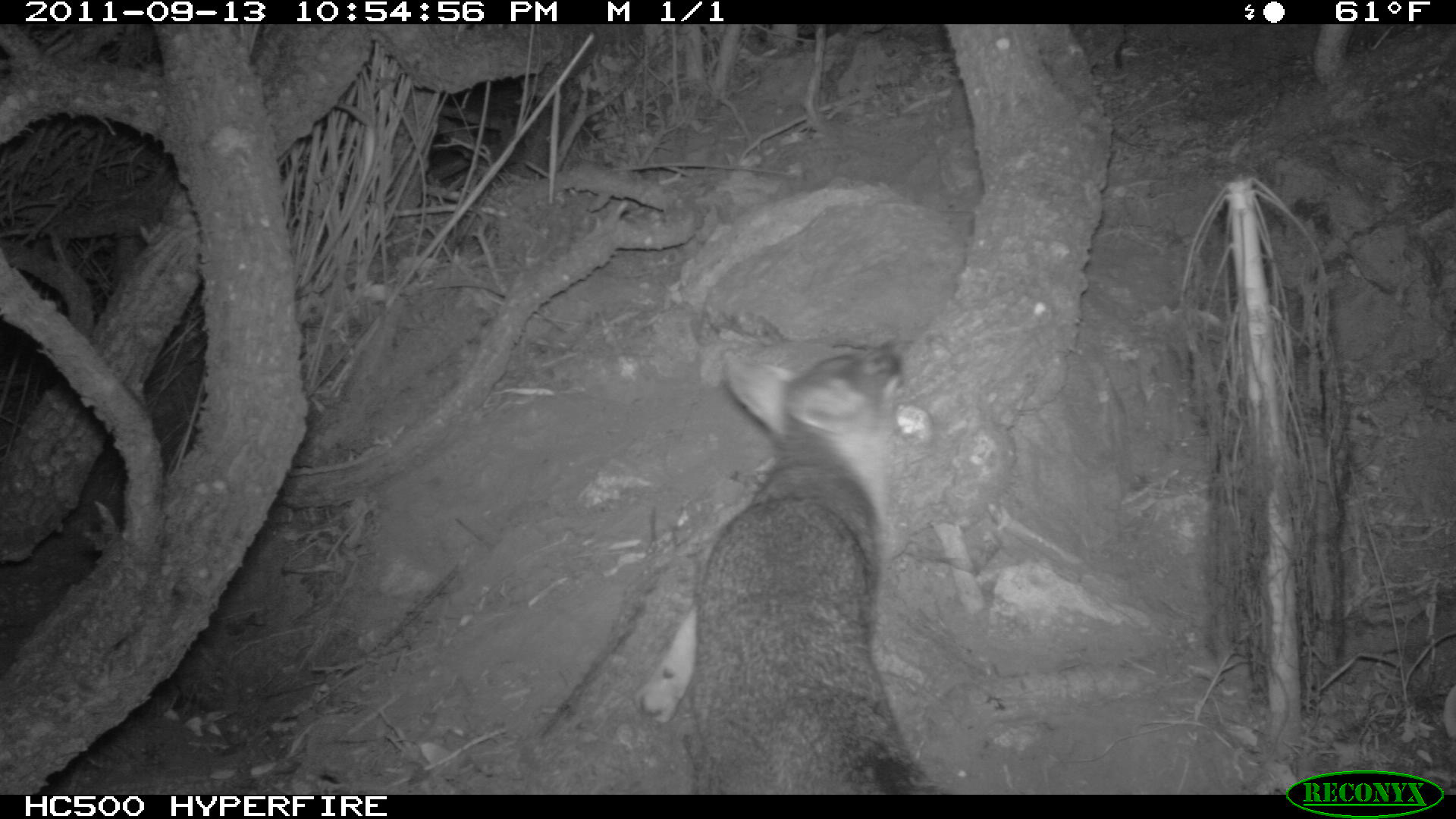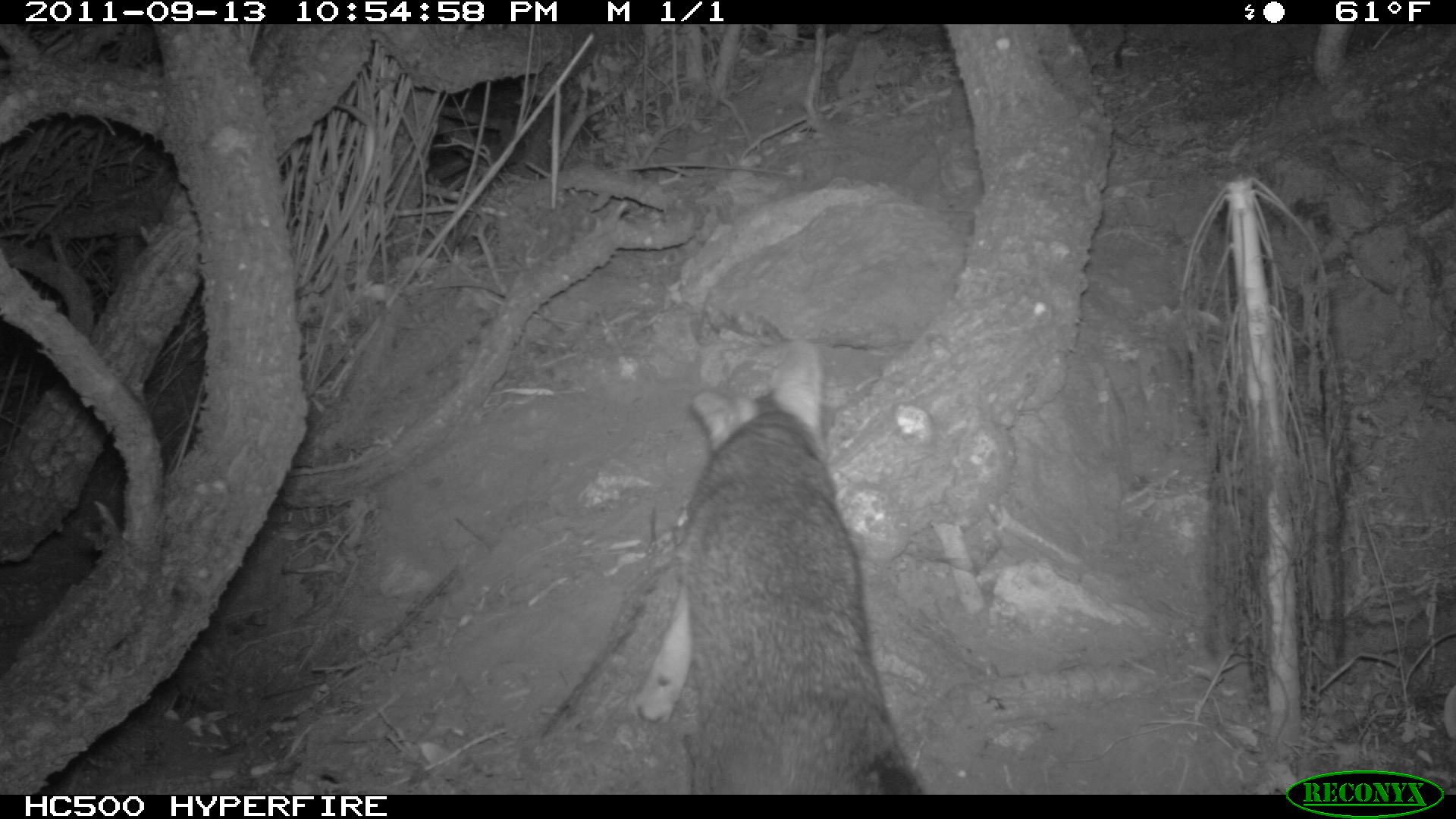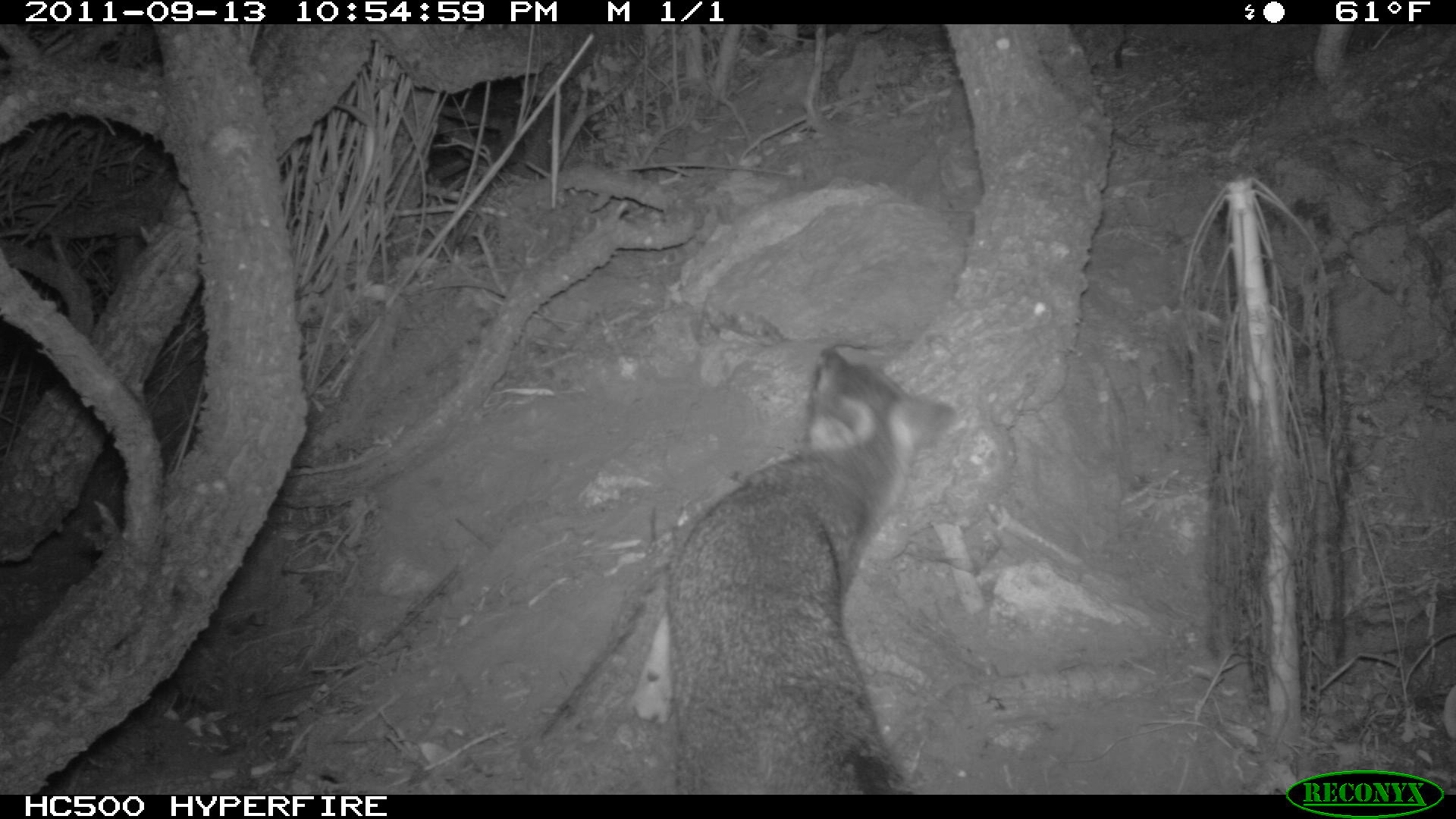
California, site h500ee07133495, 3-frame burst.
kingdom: Animalia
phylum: Chordata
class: Mammalia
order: Carnivora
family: Canidae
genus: Urocyon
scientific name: Urocyon littoralis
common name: island fox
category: fox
Fox (island fox) (Urocyon littoralis).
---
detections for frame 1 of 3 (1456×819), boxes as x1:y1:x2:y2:
fox: 636:344:951:794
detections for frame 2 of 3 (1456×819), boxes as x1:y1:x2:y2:
fox: 532:339:924:793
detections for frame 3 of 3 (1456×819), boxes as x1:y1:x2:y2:
fox: 669:349:956:794